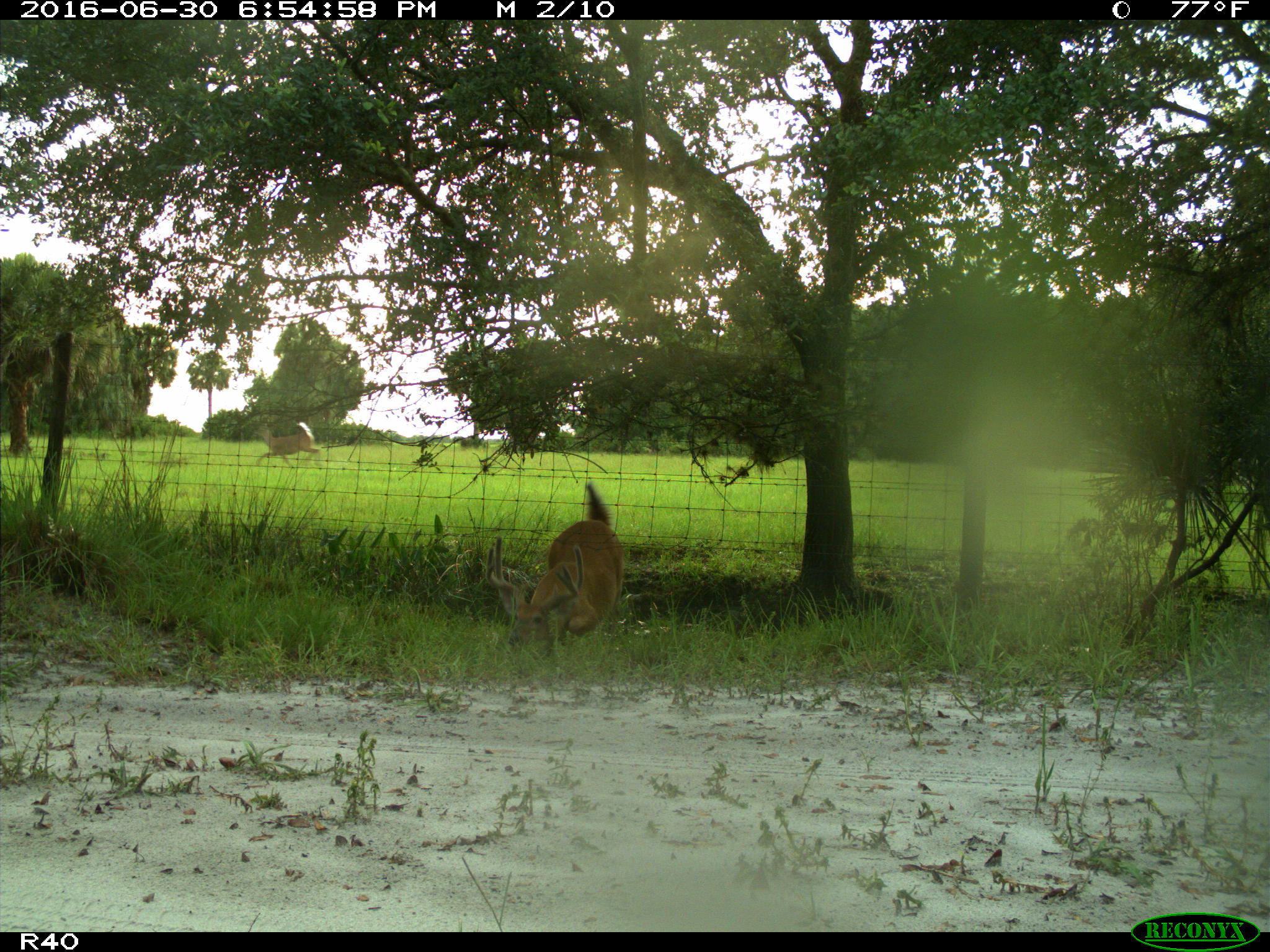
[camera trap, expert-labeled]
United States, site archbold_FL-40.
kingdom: Animalia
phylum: Chordata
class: Mammalia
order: Artiodactyla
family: Cervidae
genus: Odocoileus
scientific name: Odocoileus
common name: deer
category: unidentified deer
Unidentified deer (deer) (Odocoileus).